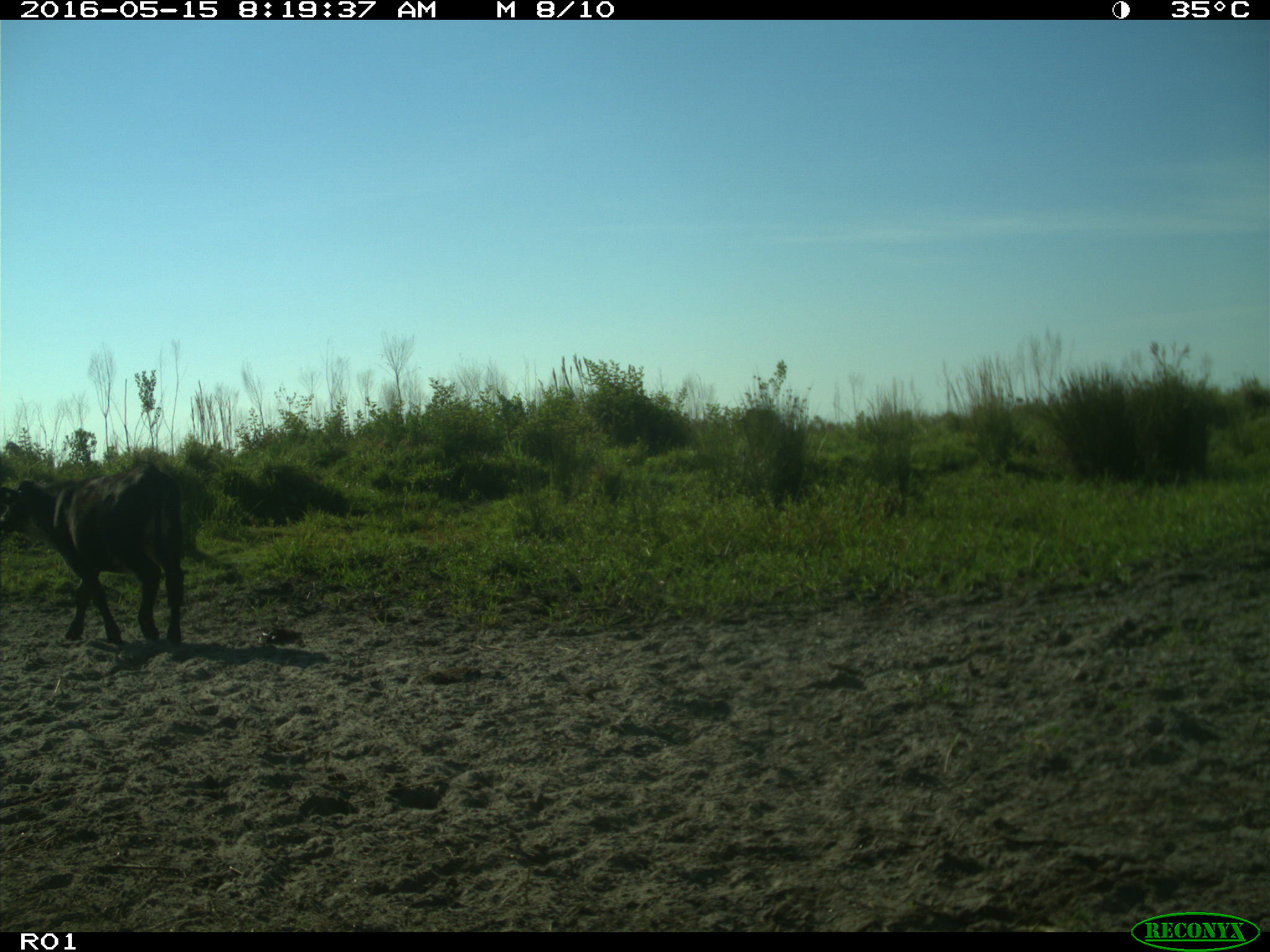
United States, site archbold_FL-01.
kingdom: Animalia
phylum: Chordata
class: Mammalia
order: Artiodactyla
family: Bovidae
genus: Bos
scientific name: Bos taurus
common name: domestic cow